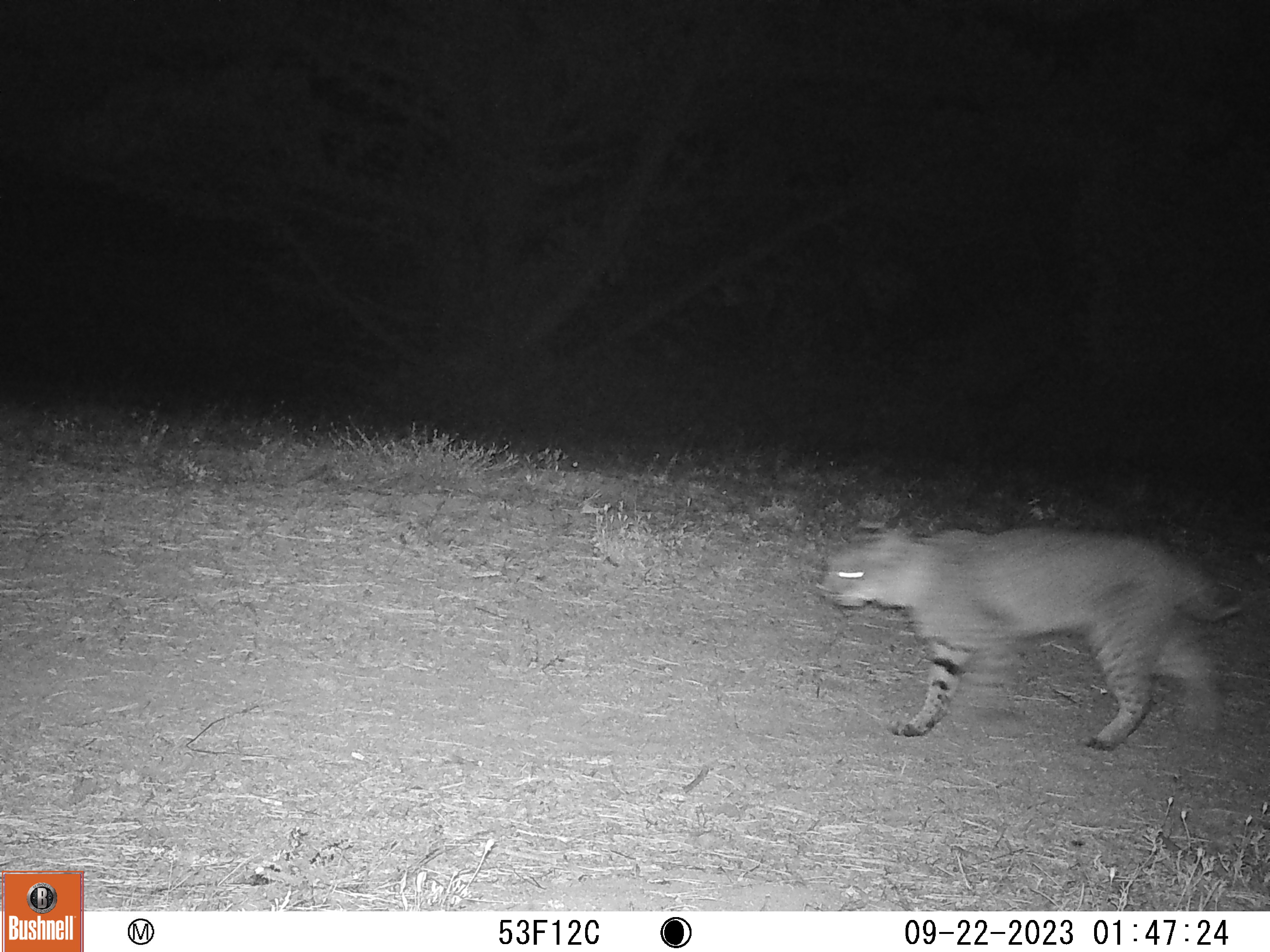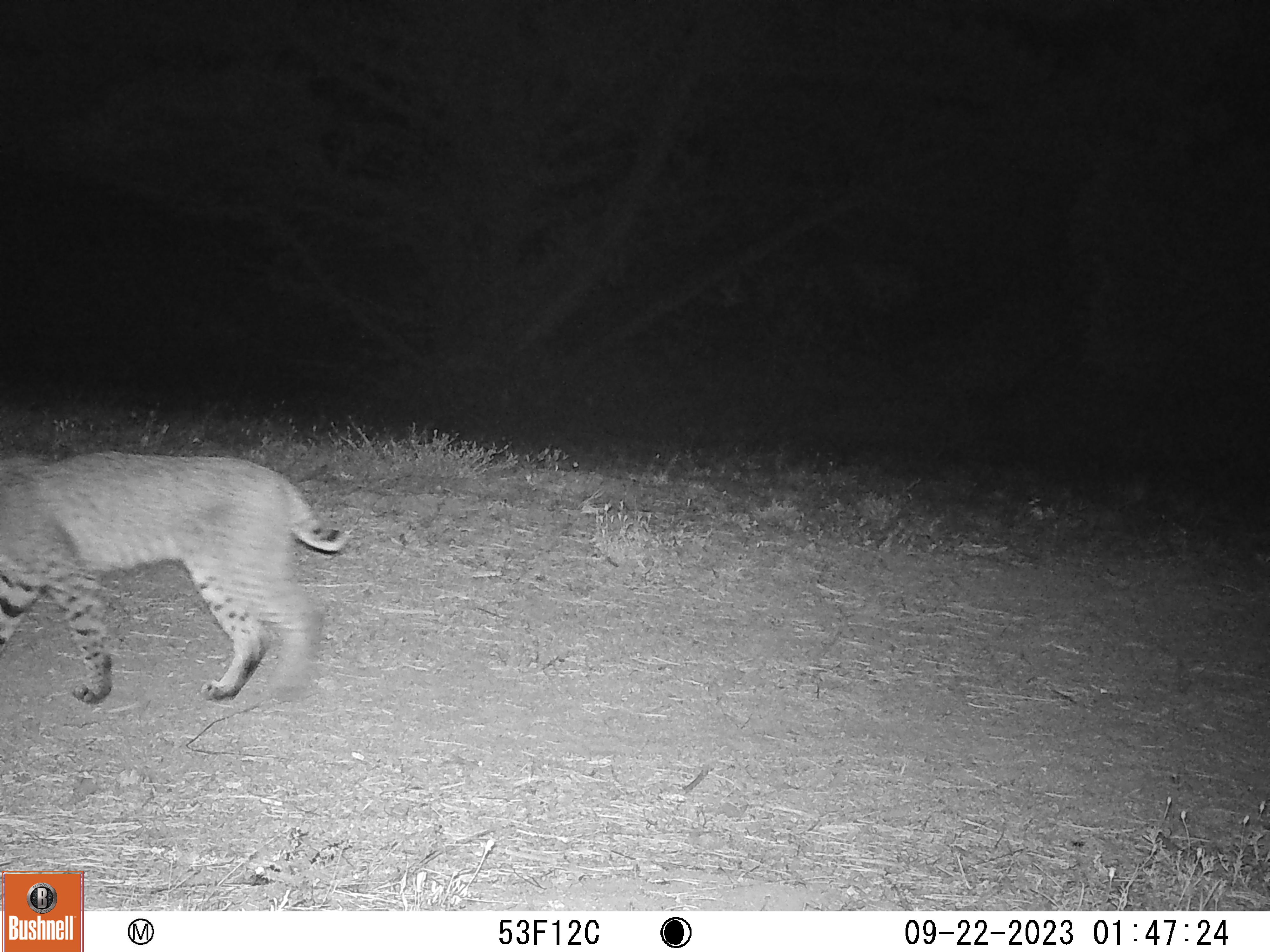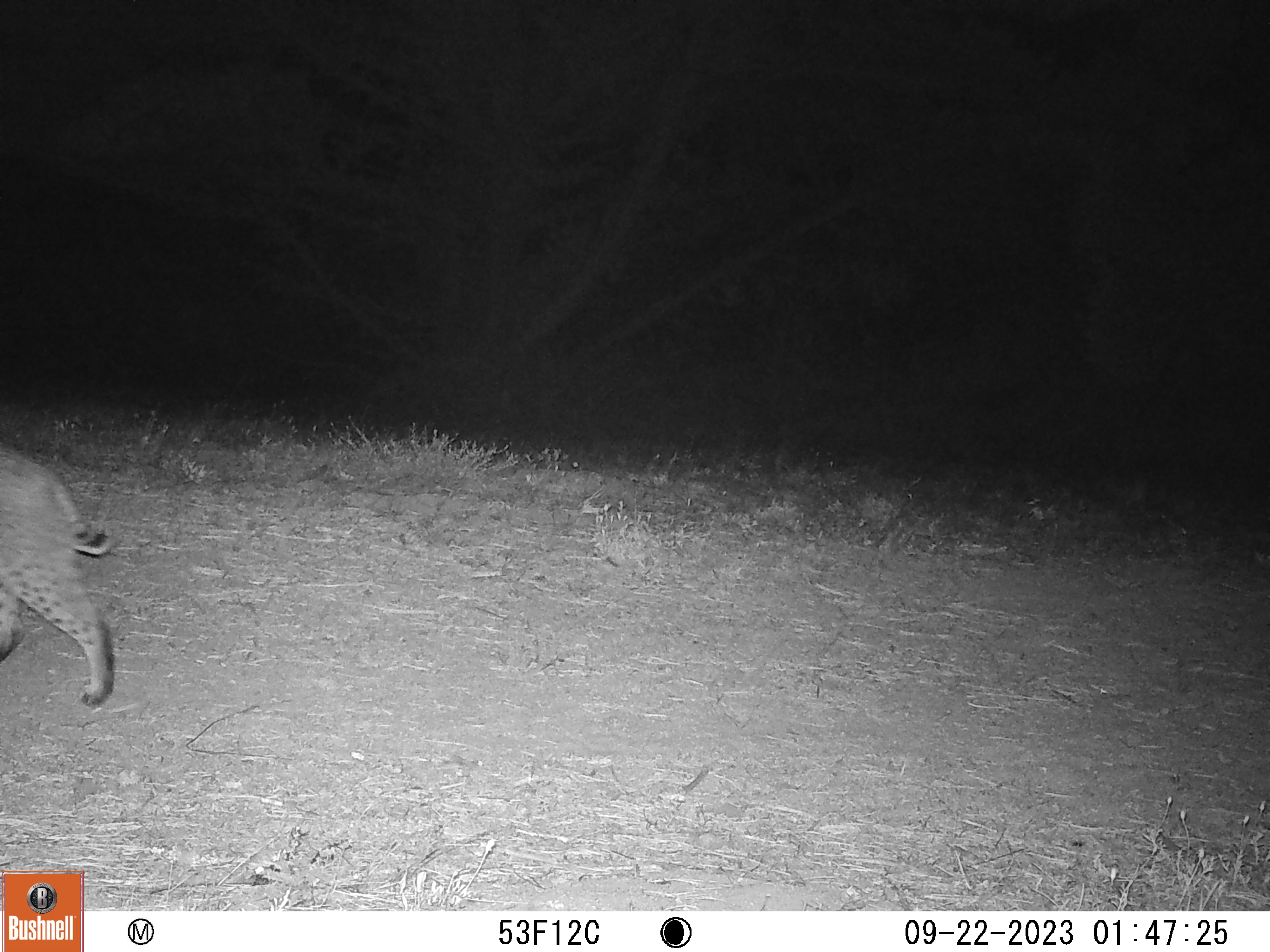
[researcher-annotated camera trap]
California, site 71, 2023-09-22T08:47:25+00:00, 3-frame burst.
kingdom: Animalia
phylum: Chordata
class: Mammalia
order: Carnivora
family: Felidae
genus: Lynx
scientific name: Lynx rufus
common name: bobcat